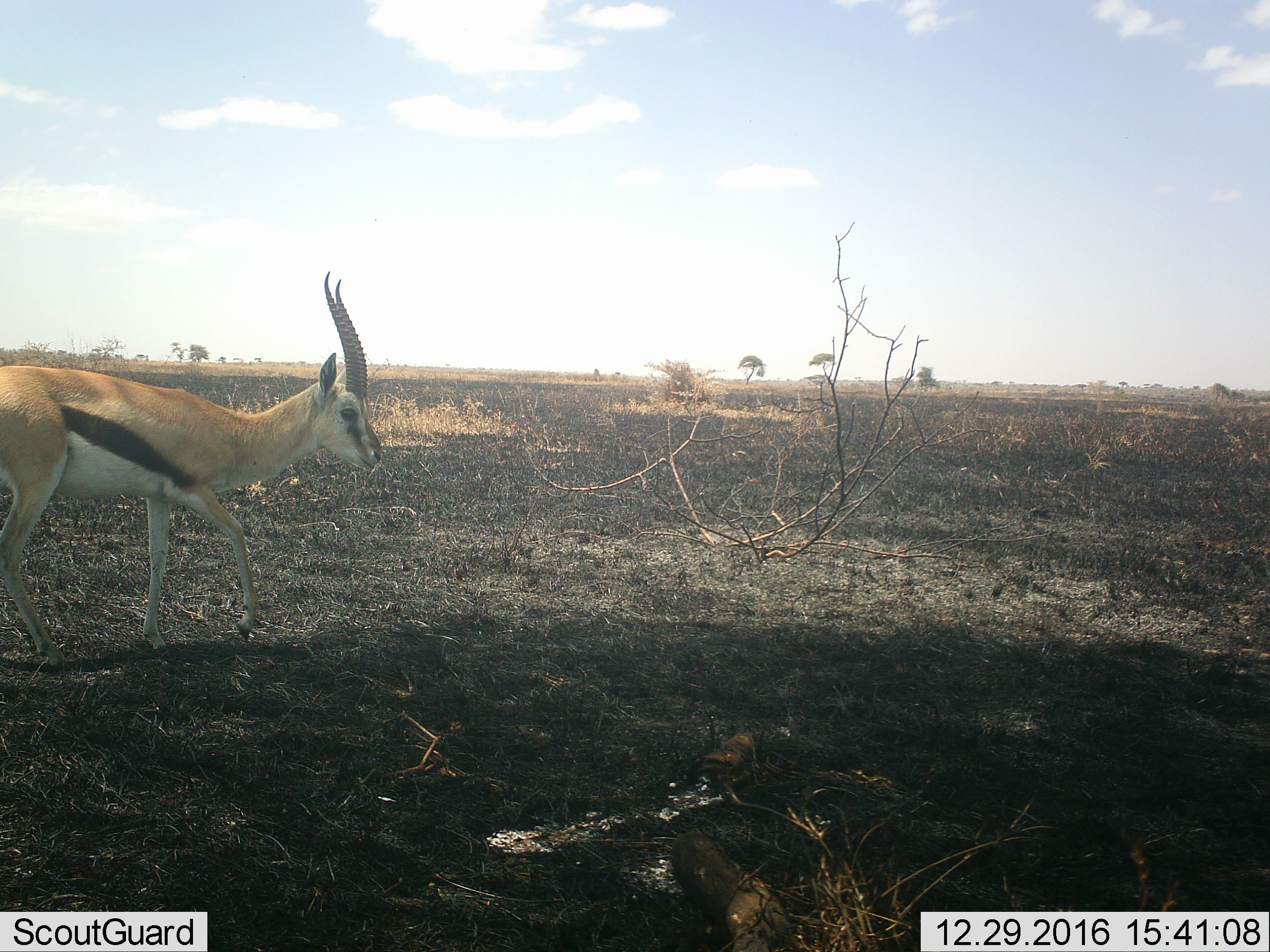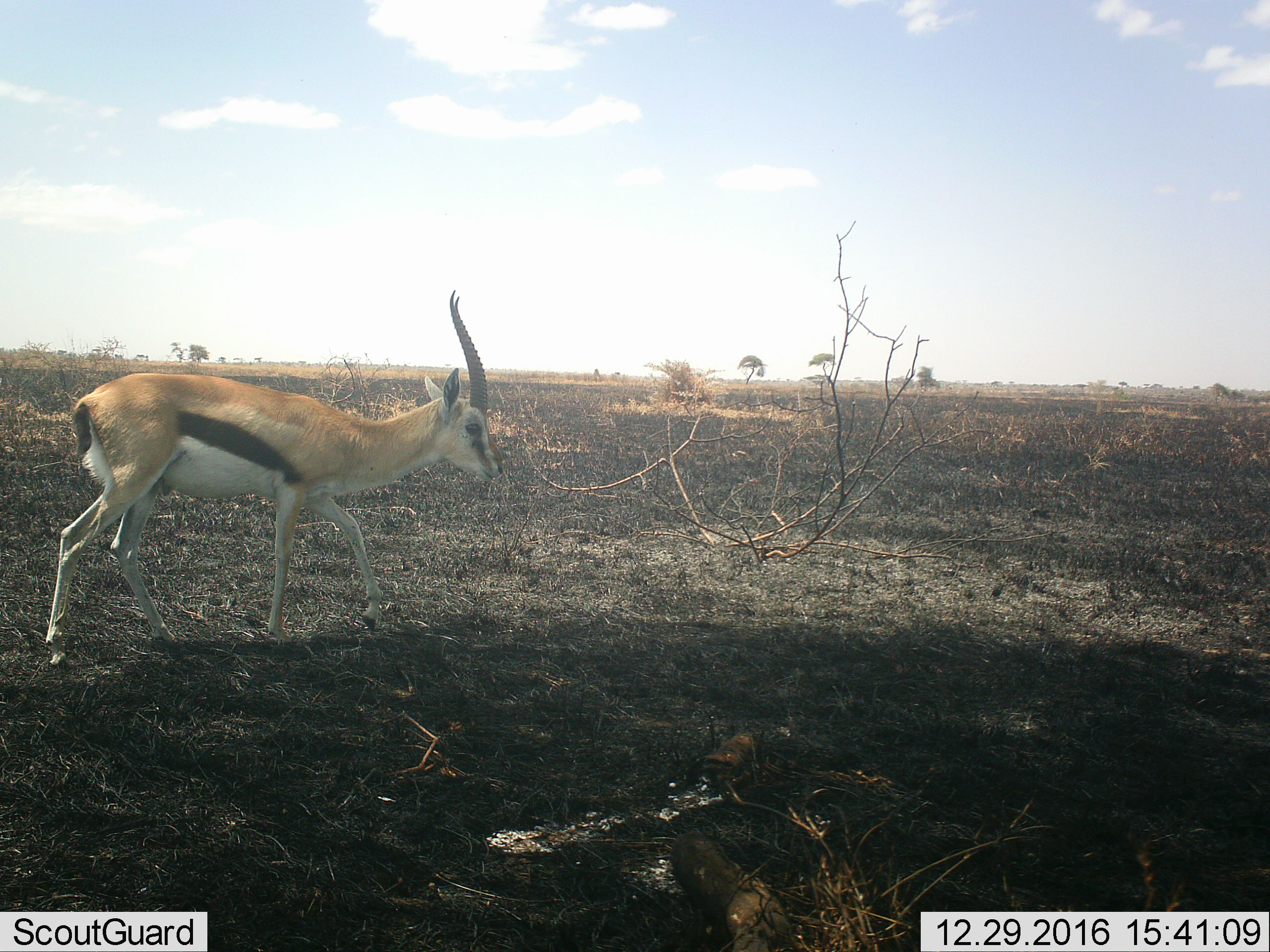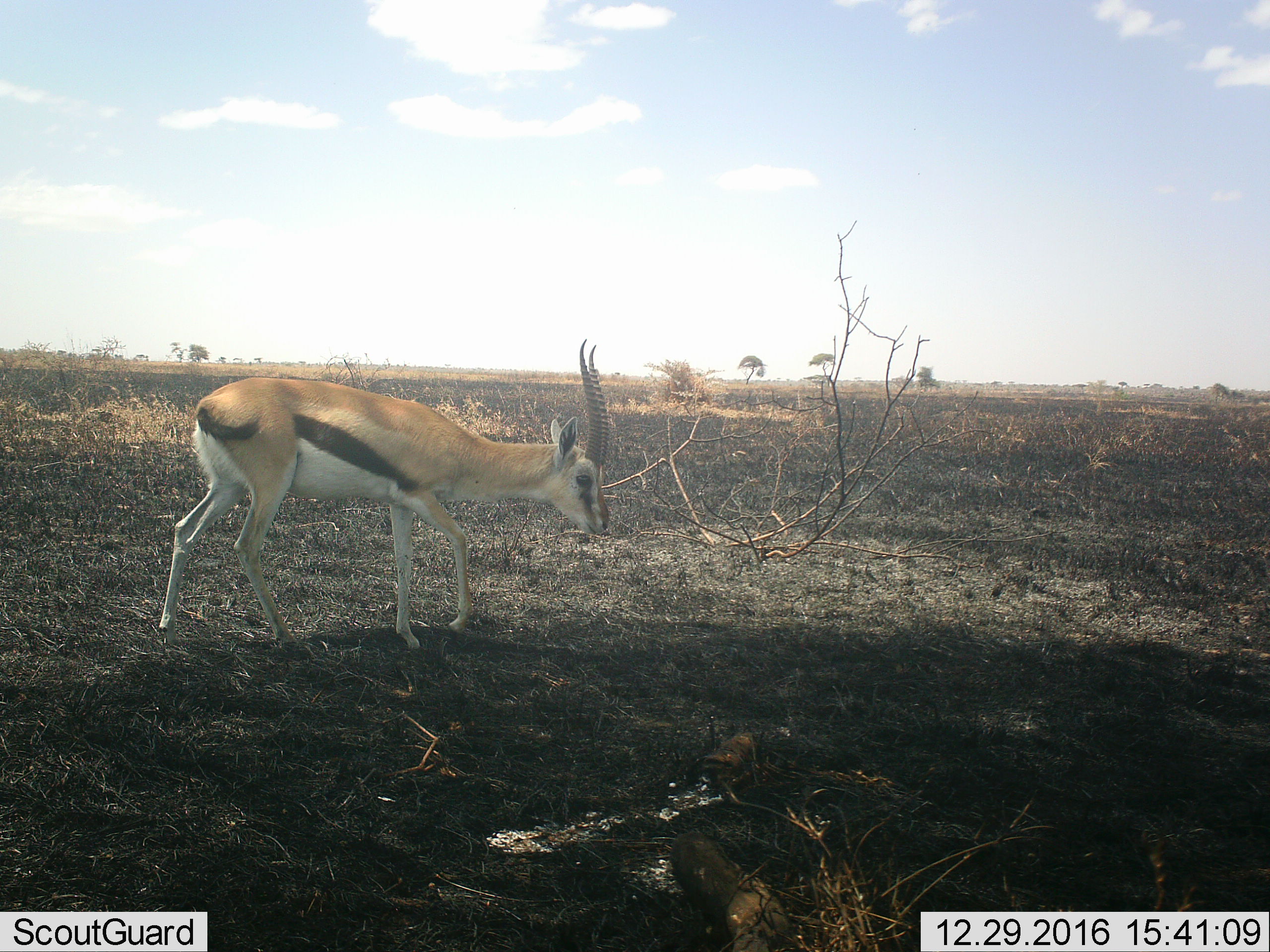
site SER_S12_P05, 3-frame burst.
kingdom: Animalia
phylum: Chordata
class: Mammalia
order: Artiodactyla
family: Bovidae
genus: Eudorcas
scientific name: Eudorcas thomsonii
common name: thomson's gazelle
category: gazellethomsons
Gazellethomsons (thomson's gazelle) (Eudorcas thomsonii), count 1. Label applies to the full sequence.